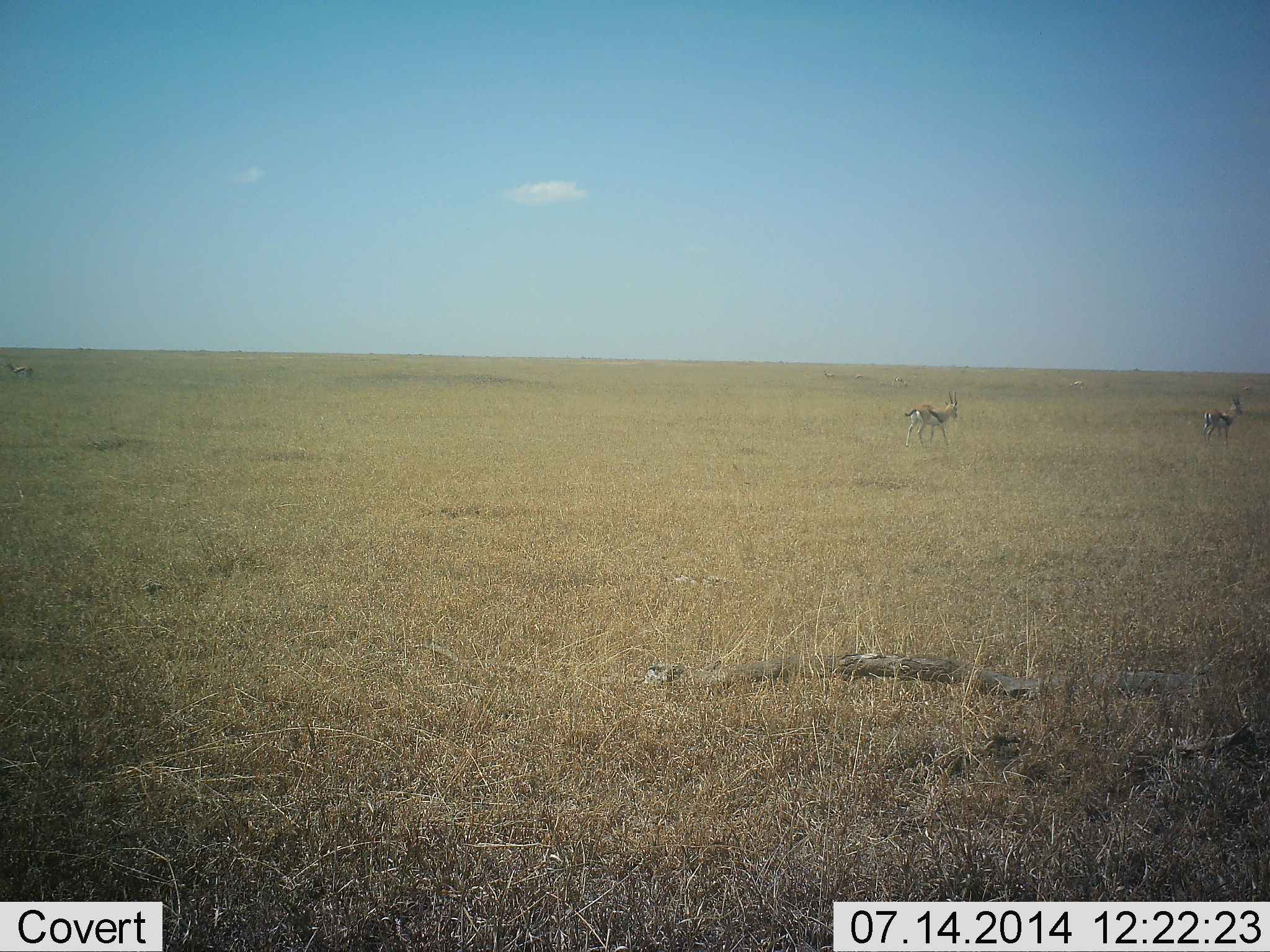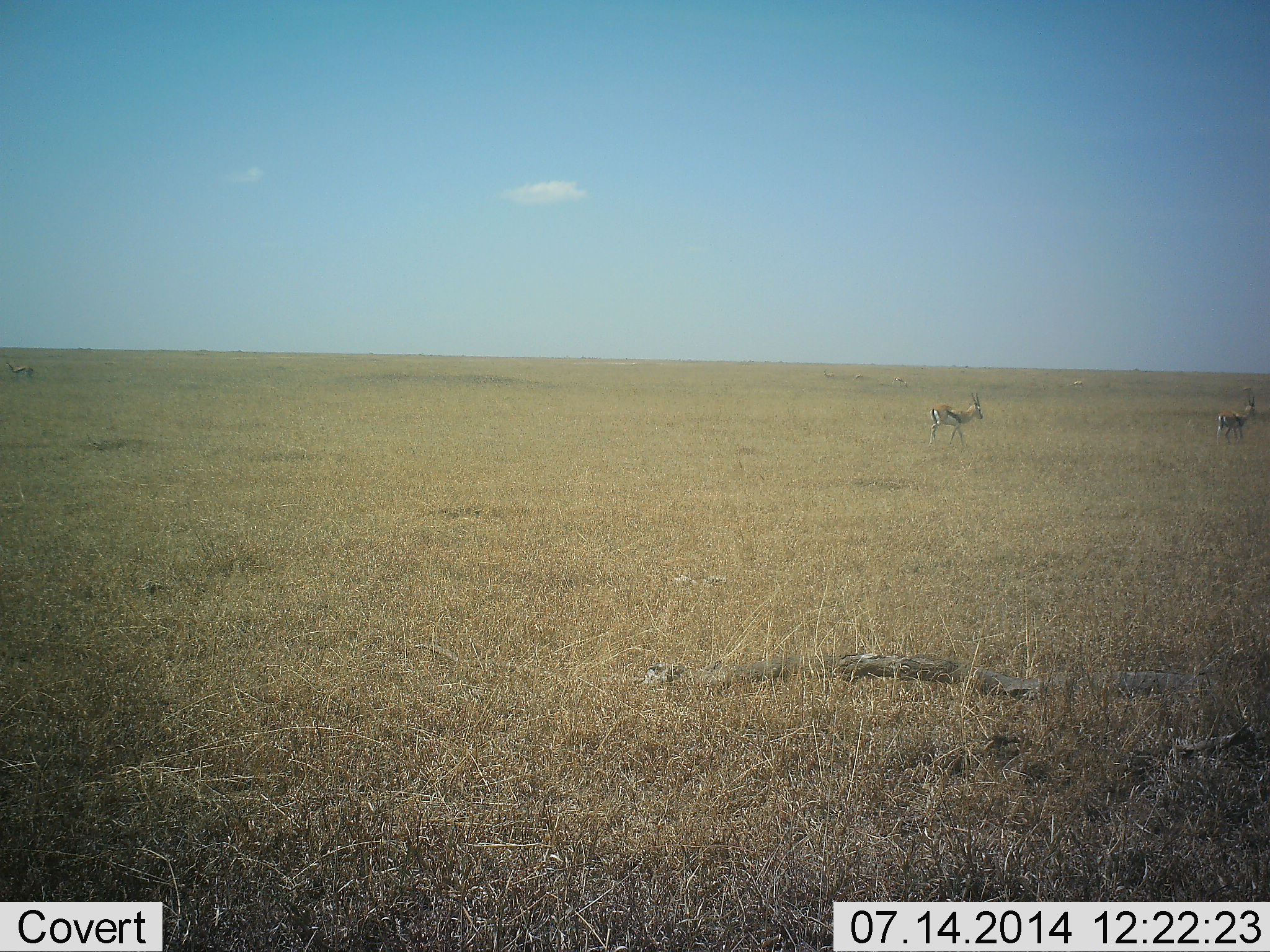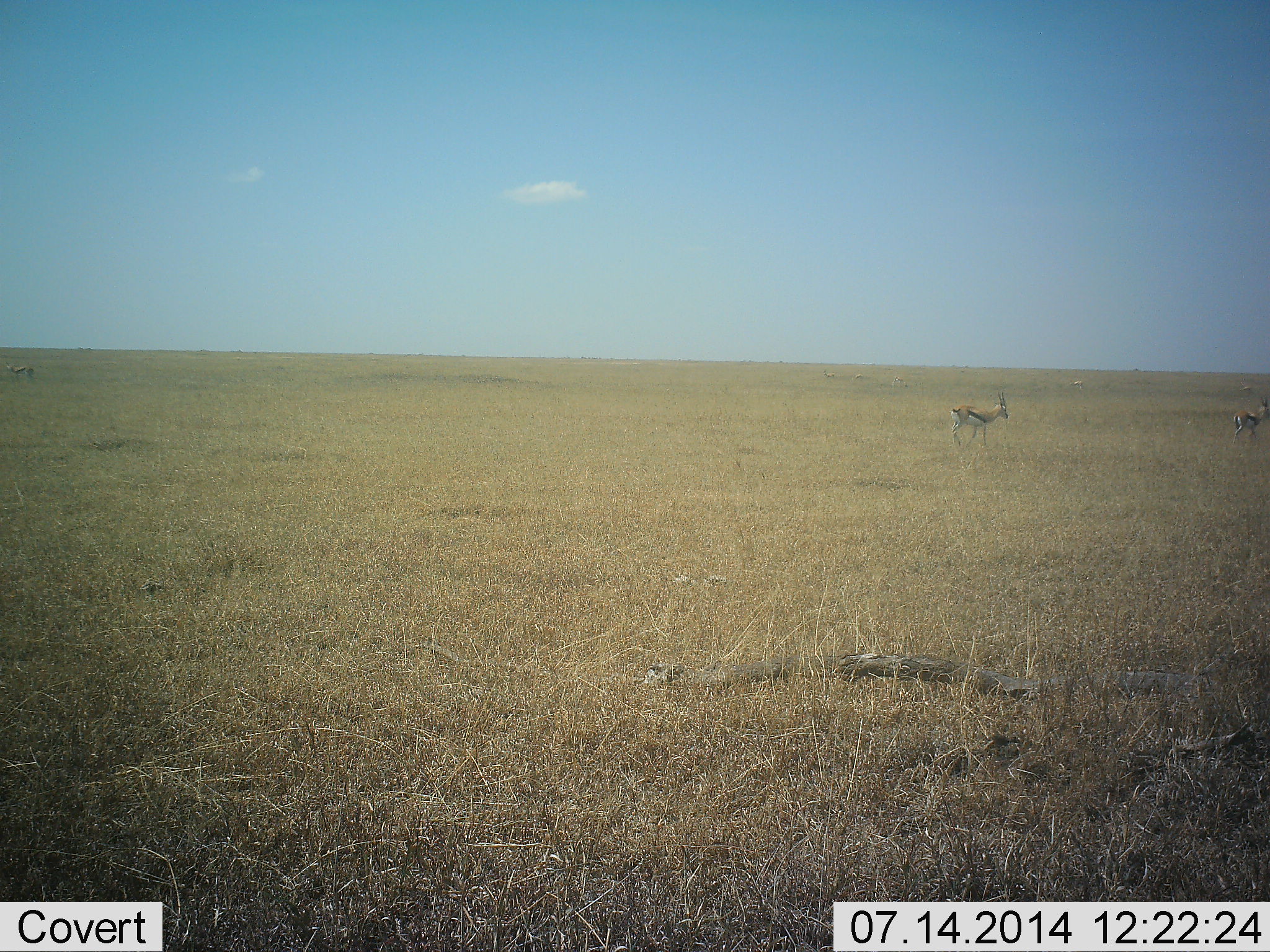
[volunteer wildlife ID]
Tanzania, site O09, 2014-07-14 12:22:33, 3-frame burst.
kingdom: Animalia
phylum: Chordata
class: Mammalia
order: Artiodactyla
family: Bovidae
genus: Eudorcas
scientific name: Eudorcas thomsonii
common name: thomson's gazelle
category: gazellethomsons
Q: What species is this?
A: Gazellethomsons (thomson's gazelle) (Eudorcas thomsonii).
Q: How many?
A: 2.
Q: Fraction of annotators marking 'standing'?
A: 45%.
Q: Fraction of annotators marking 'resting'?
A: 0%.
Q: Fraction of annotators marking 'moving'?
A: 91%.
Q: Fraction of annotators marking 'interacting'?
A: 0%.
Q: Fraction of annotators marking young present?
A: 0%.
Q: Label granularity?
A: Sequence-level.